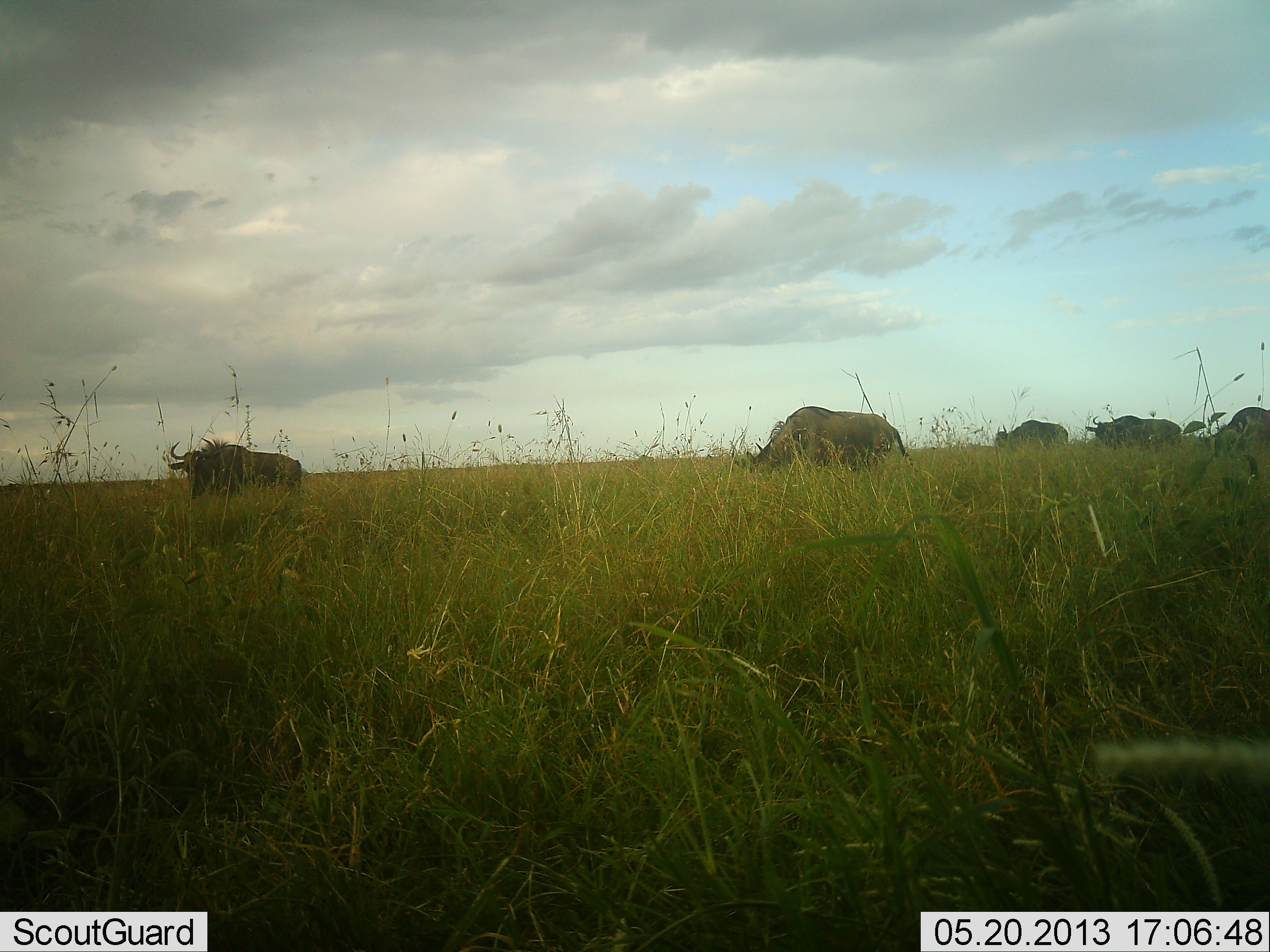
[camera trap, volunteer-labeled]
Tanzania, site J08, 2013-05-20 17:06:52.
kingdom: Animalia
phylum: Chordata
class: Mammalia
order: Artiodactyla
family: Bovidae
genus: Connochaetes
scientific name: Connochaetes taurinus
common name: blue wildebeest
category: wildebeest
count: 5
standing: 33%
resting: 0%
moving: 38%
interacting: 0%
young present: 0%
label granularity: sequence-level